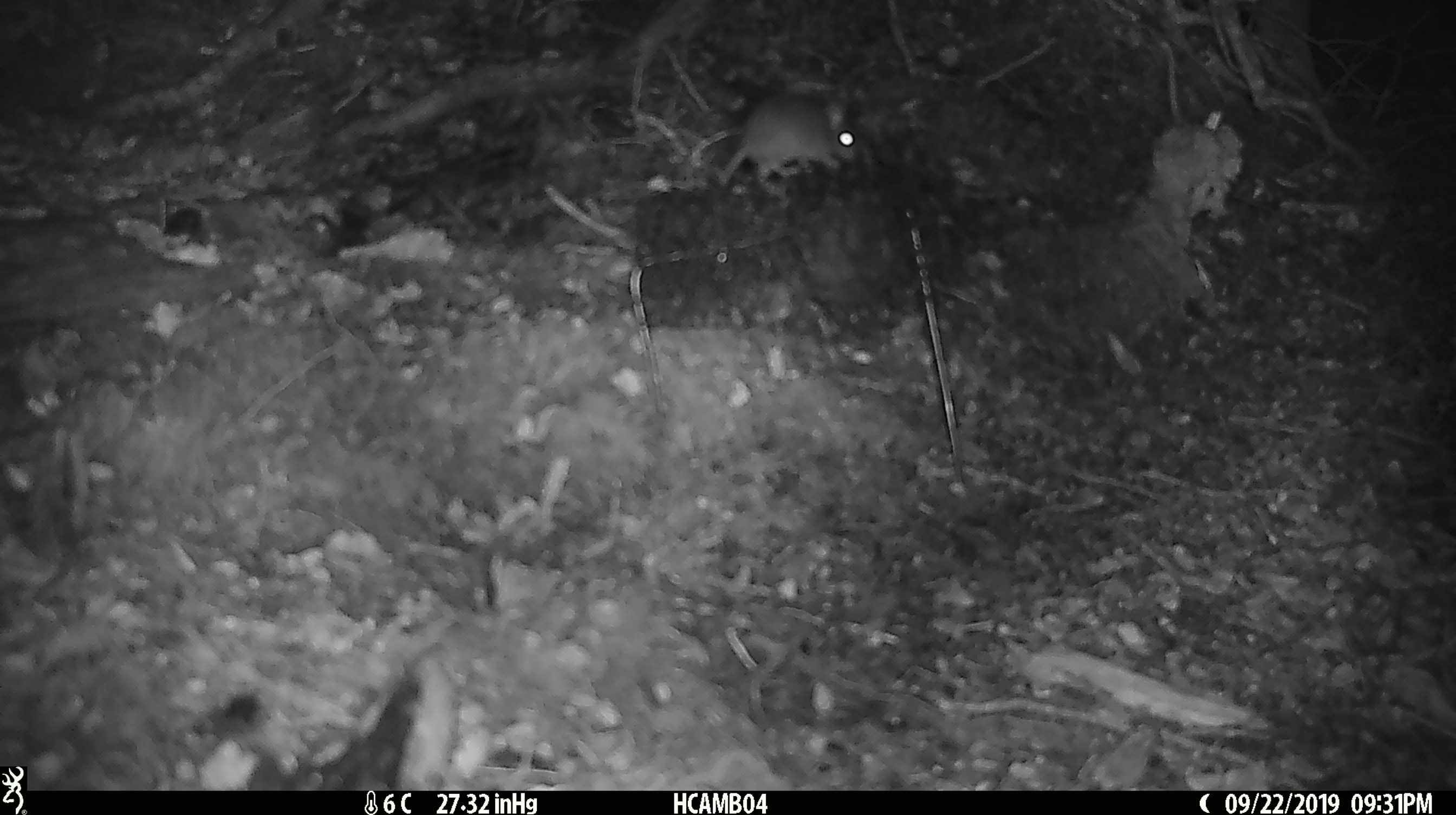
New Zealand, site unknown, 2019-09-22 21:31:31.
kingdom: Animalia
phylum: Chordata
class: Mammalia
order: Rodentia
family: Muridae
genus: Mus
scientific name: Mus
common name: mouse